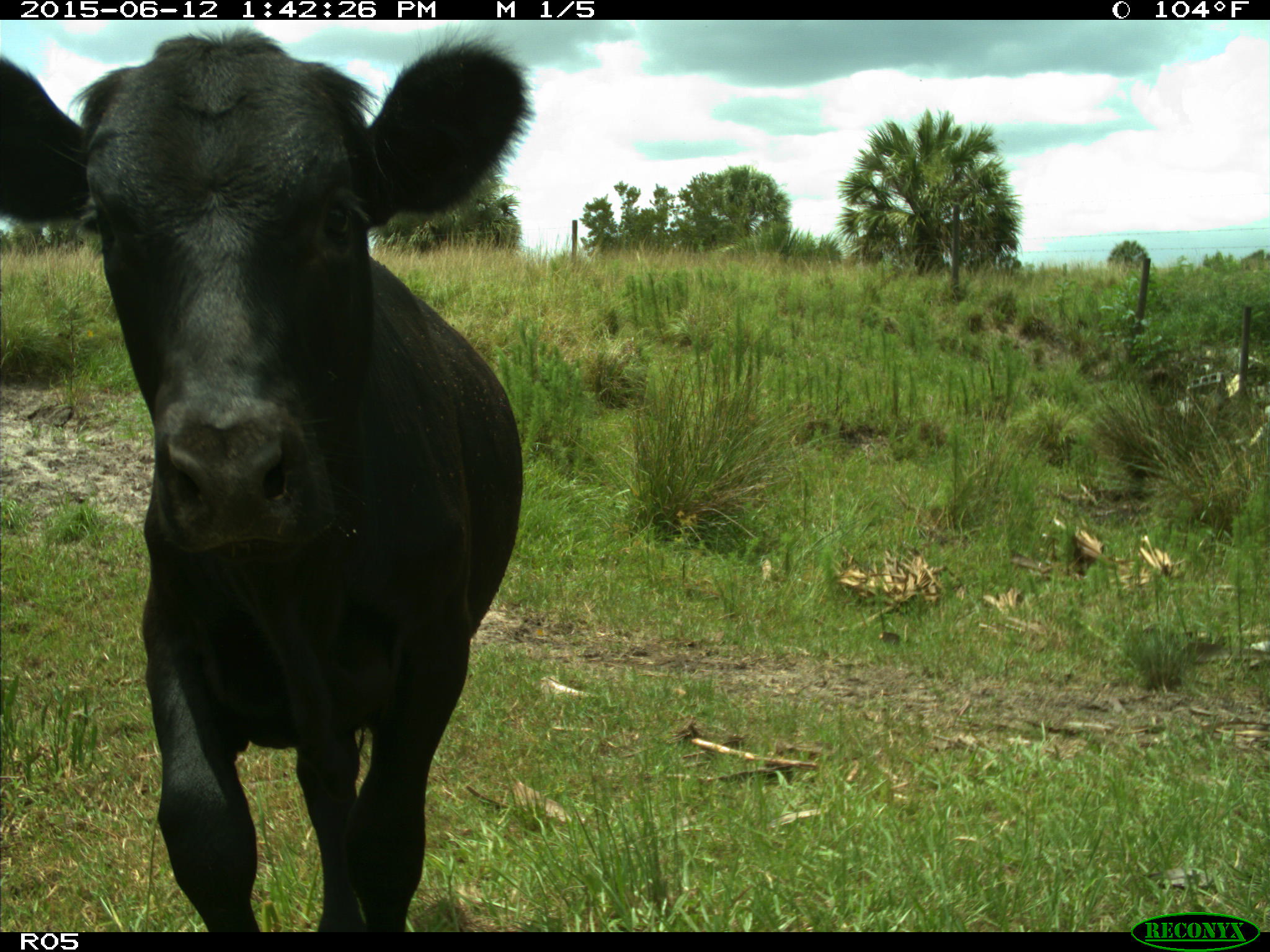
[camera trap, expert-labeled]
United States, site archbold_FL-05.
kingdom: Animalia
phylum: Chordata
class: Mammalia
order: Artiodactyla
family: Bovidae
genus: Bos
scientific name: Bos taurus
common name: domestic cow